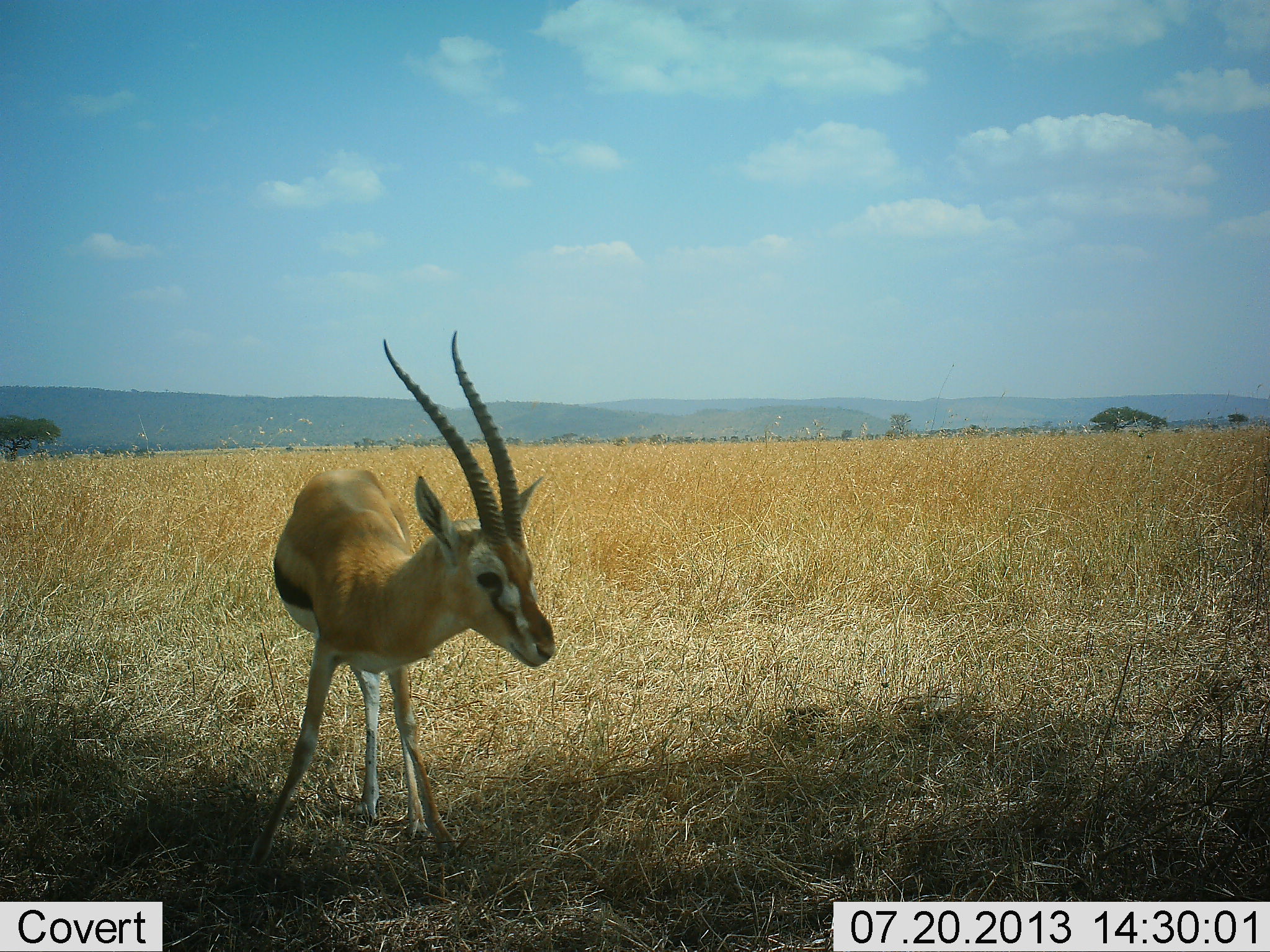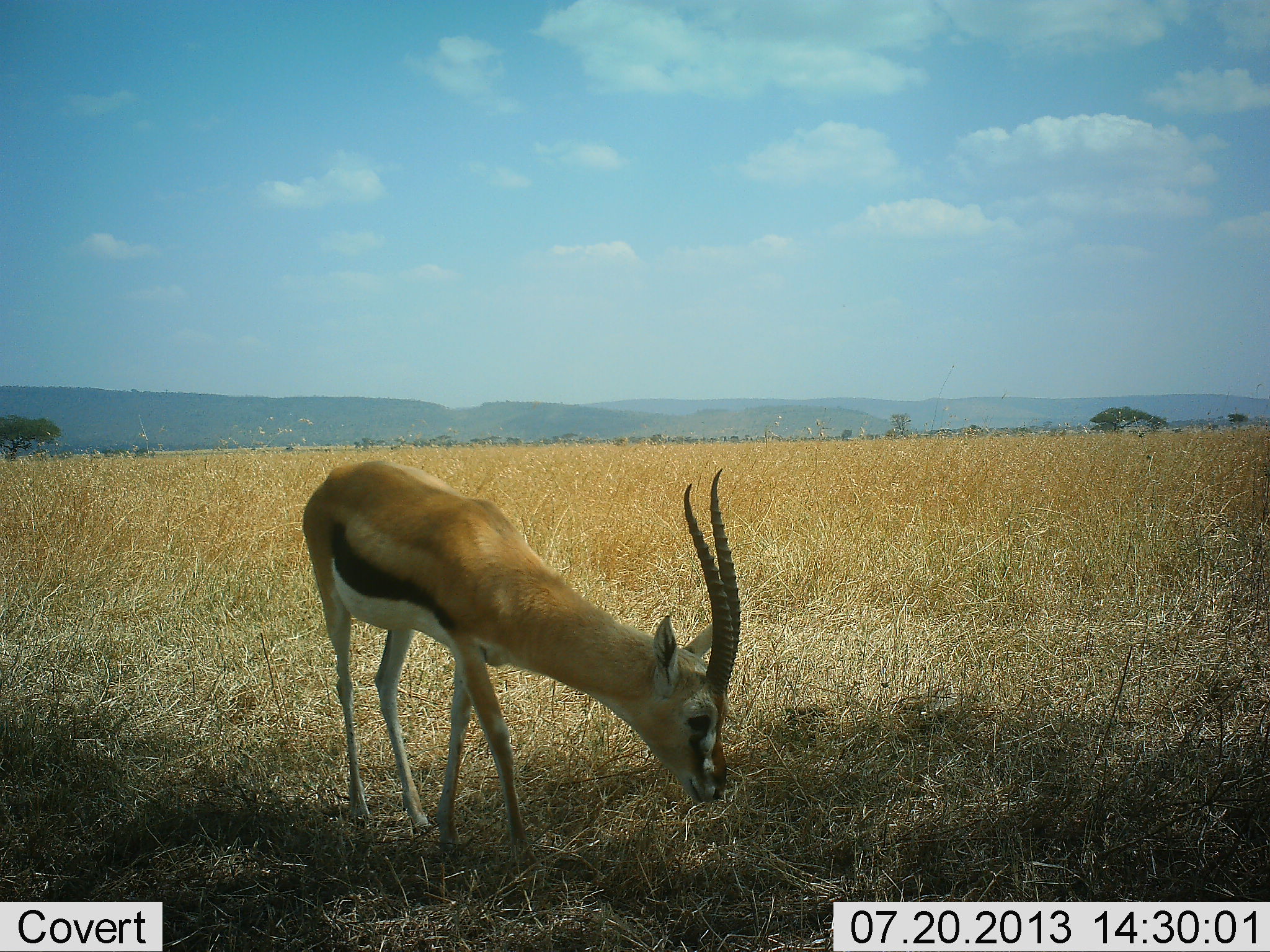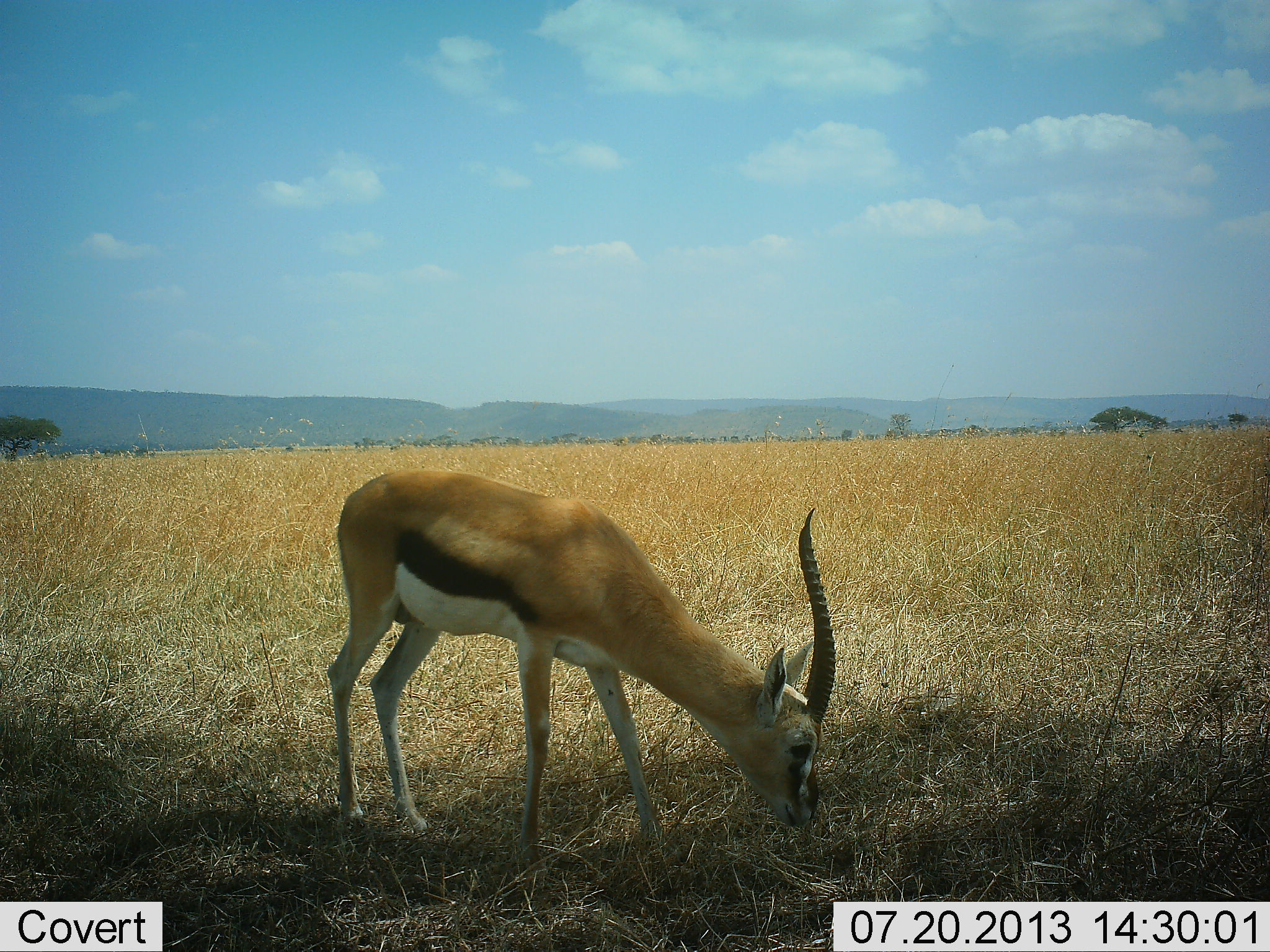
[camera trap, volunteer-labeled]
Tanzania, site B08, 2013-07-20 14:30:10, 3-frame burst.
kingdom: Animalia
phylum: Chordata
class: Mammalia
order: Artiodactyla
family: Bovidae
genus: Eudorcas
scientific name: Eudorcas thomsonii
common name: thomson's gazelle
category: gazellethomsons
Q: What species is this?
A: Gazellethomsons (thomson's gazelle) (Eudorcas thomsonii).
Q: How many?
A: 1.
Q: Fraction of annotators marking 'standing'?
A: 0%.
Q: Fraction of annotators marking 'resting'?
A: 0%.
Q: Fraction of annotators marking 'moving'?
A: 20%.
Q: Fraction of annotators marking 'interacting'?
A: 0%.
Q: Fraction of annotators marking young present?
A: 0%.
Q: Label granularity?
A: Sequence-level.